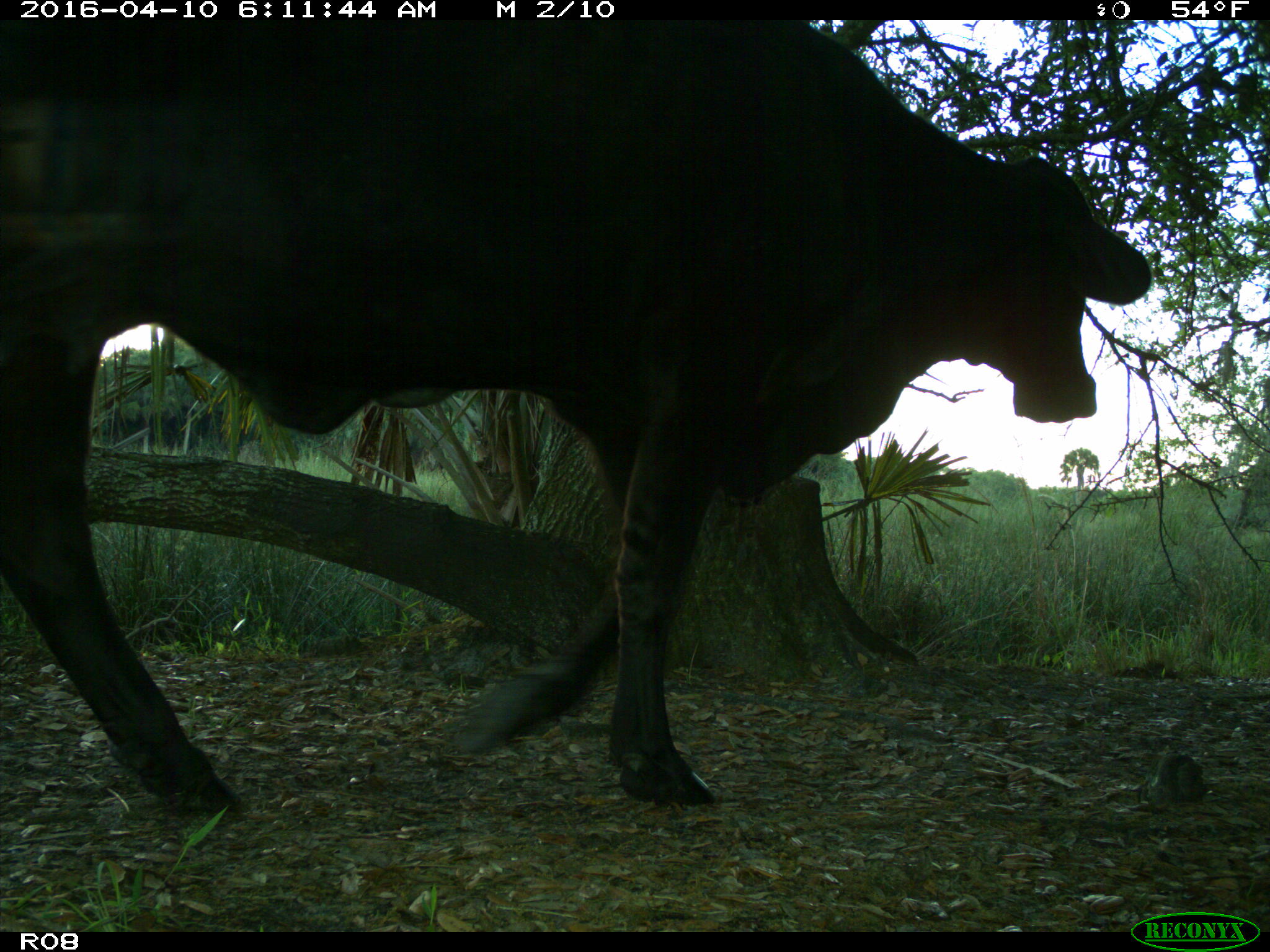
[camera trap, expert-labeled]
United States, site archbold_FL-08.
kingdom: Animalia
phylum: Chordata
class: Mammalia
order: Artiodactyla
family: Bovidae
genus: Bos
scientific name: Bos taurus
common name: domestic cow